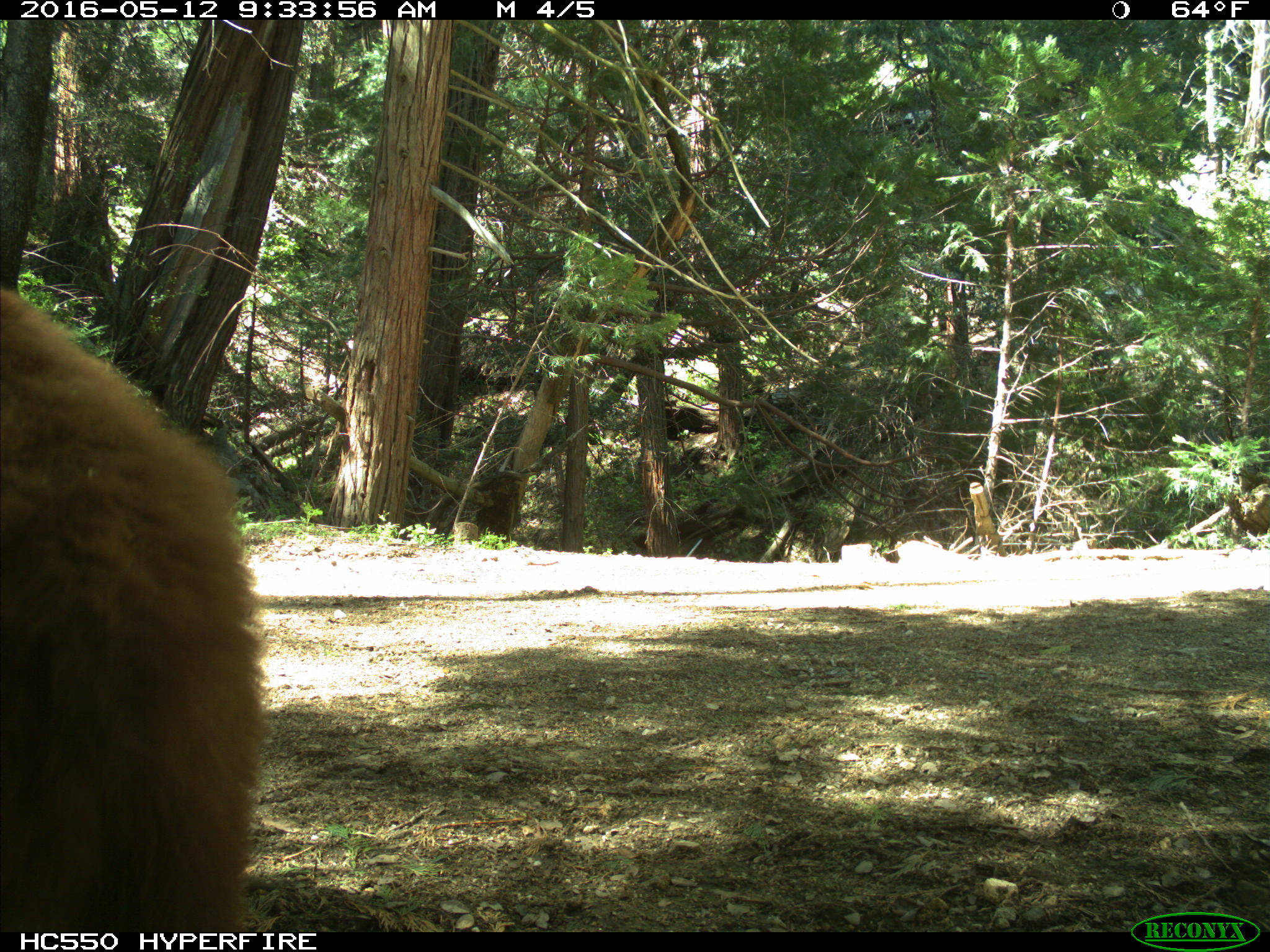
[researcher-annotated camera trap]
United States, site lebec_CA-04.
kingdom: Animalia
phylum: Chordata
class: Mammalia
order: Carnivora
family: Ursidae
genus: Ursus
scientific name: Ursus americanus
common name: american black bear